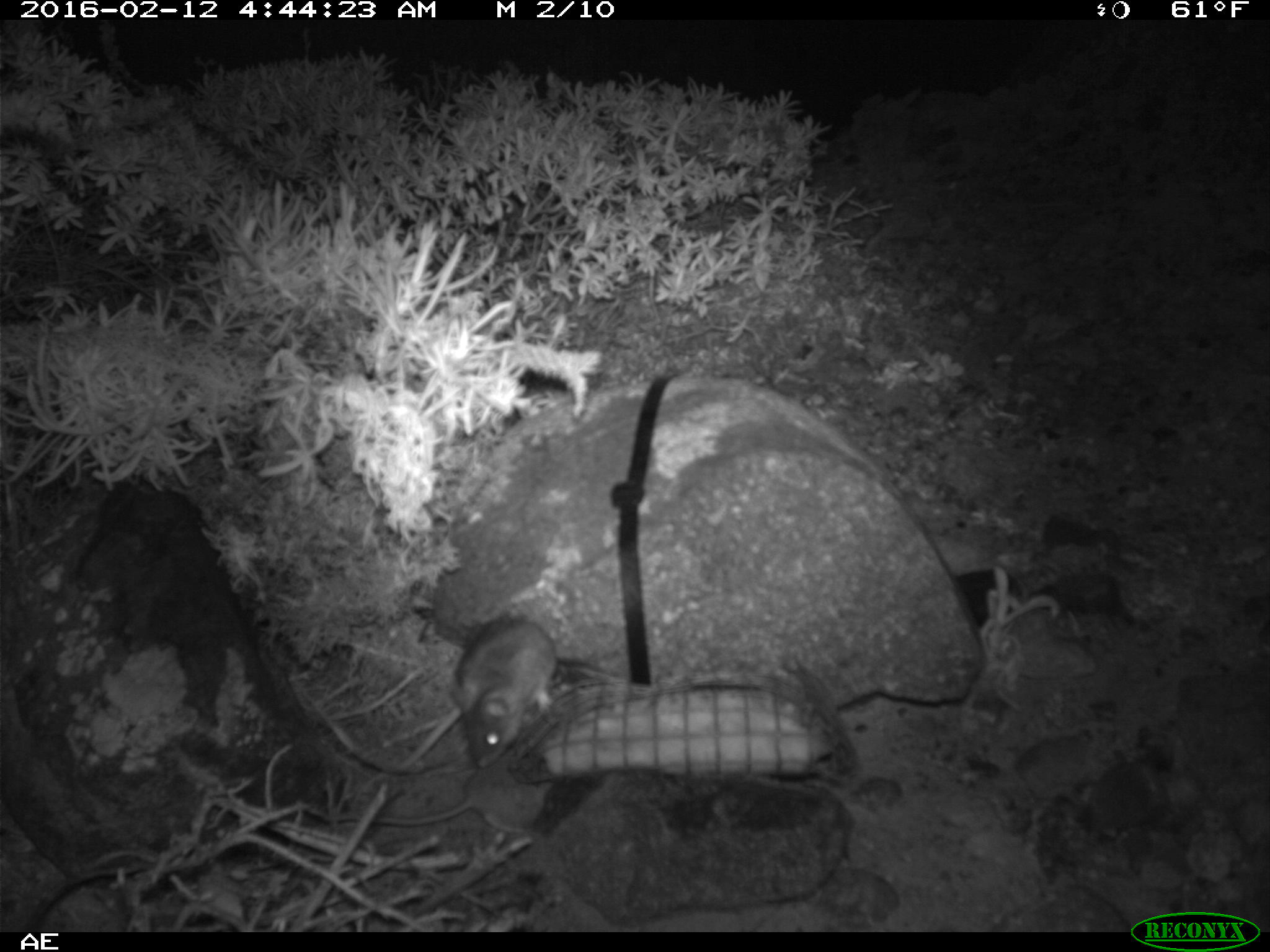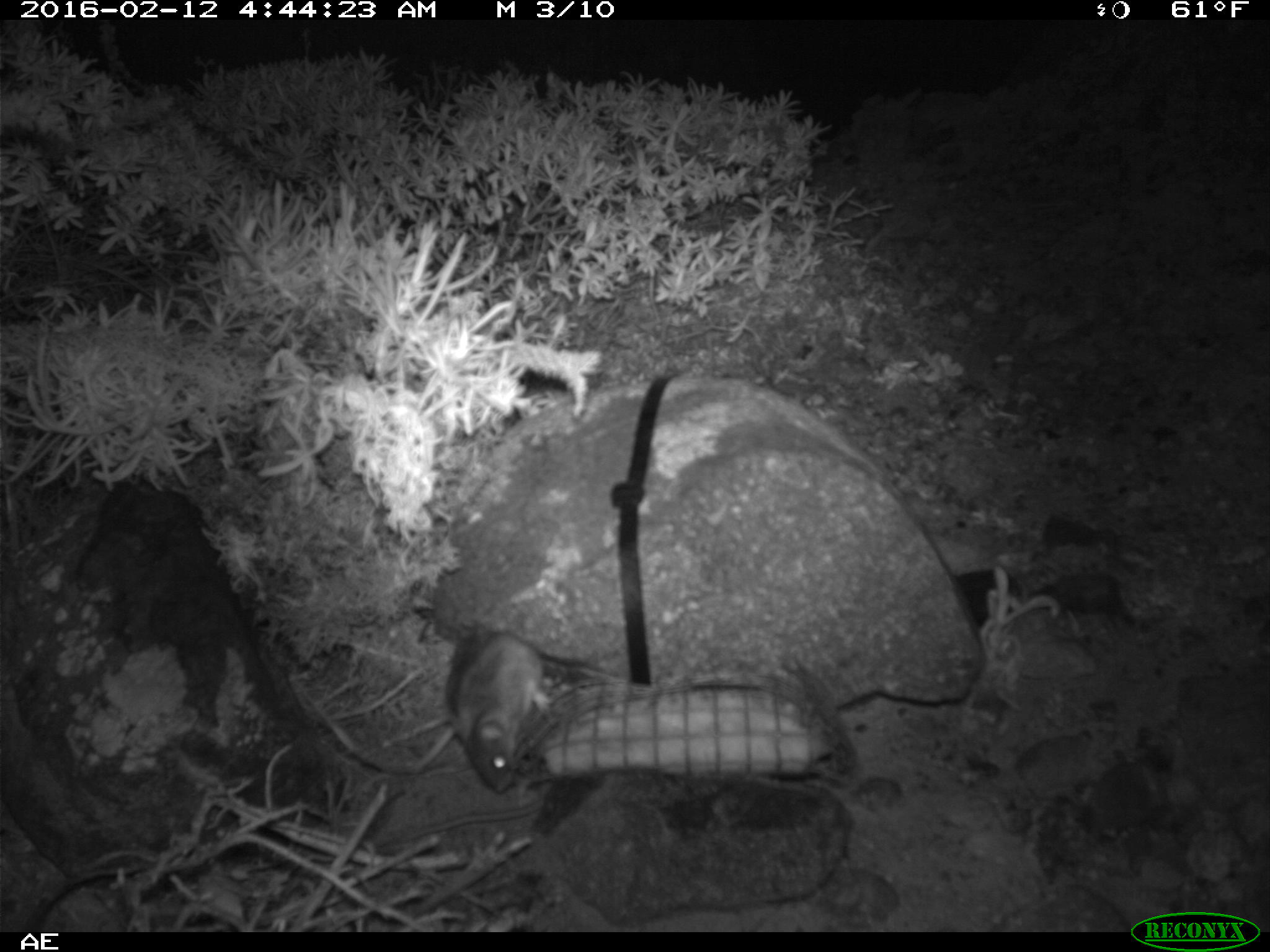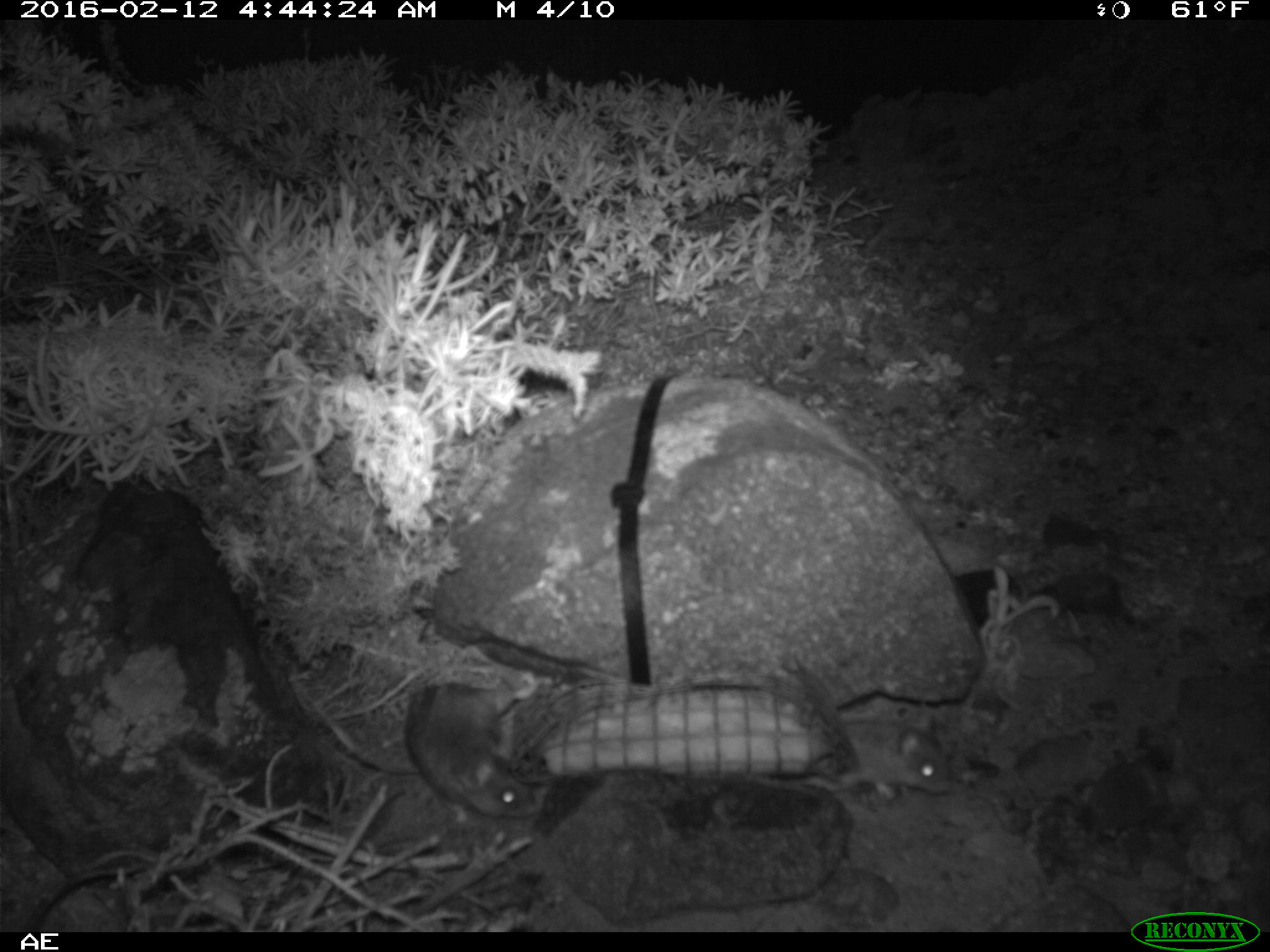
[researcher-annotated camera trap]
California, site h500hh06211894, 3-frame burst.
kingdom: Animalia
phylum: Chordata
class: Mammalia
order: Rodentia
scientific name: Rodentia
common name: rodent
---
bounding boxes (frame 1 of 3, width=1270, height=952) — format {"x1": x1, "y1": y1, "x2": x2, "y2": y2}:
rodent: {"x1": 323, "y1": 756, "x2": 556, "y2": 834}; {"x1": 451, "y1": 617, "x2": 567, "y2": 767}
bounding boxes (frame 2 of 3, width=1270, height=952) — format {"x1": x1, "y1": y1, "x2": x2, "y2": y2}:
rodent: {"x1": 412, "y1": 624, "x2": 552, "y2": 793}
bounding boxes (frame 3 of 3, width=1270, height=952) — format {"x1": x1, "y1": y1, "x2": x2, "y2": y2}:
rodent: {"x1": 405, "y1": 684, "x2": 538, "y2": 820}; {"x1": 799, "y1": 714, "x2": 946, "y2": 796}